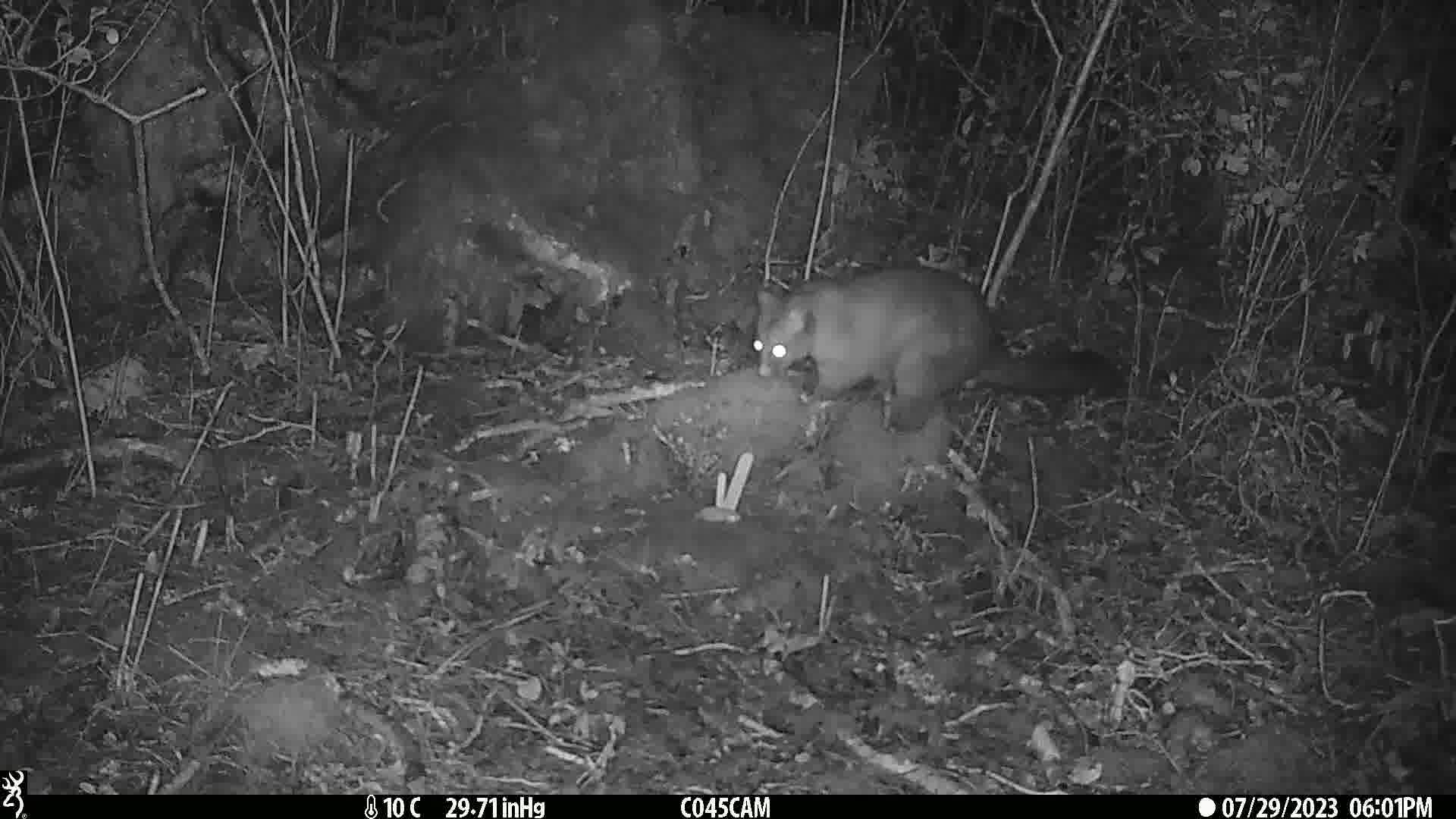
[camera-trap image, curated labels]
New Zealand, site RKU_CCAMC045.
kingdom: Animalia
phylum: Chordata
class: Mammalia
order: Diprotodontia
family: Phalangeridae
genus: Trichosurus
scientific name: Trichosurus vulpecula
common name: common brushtail possum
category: possum